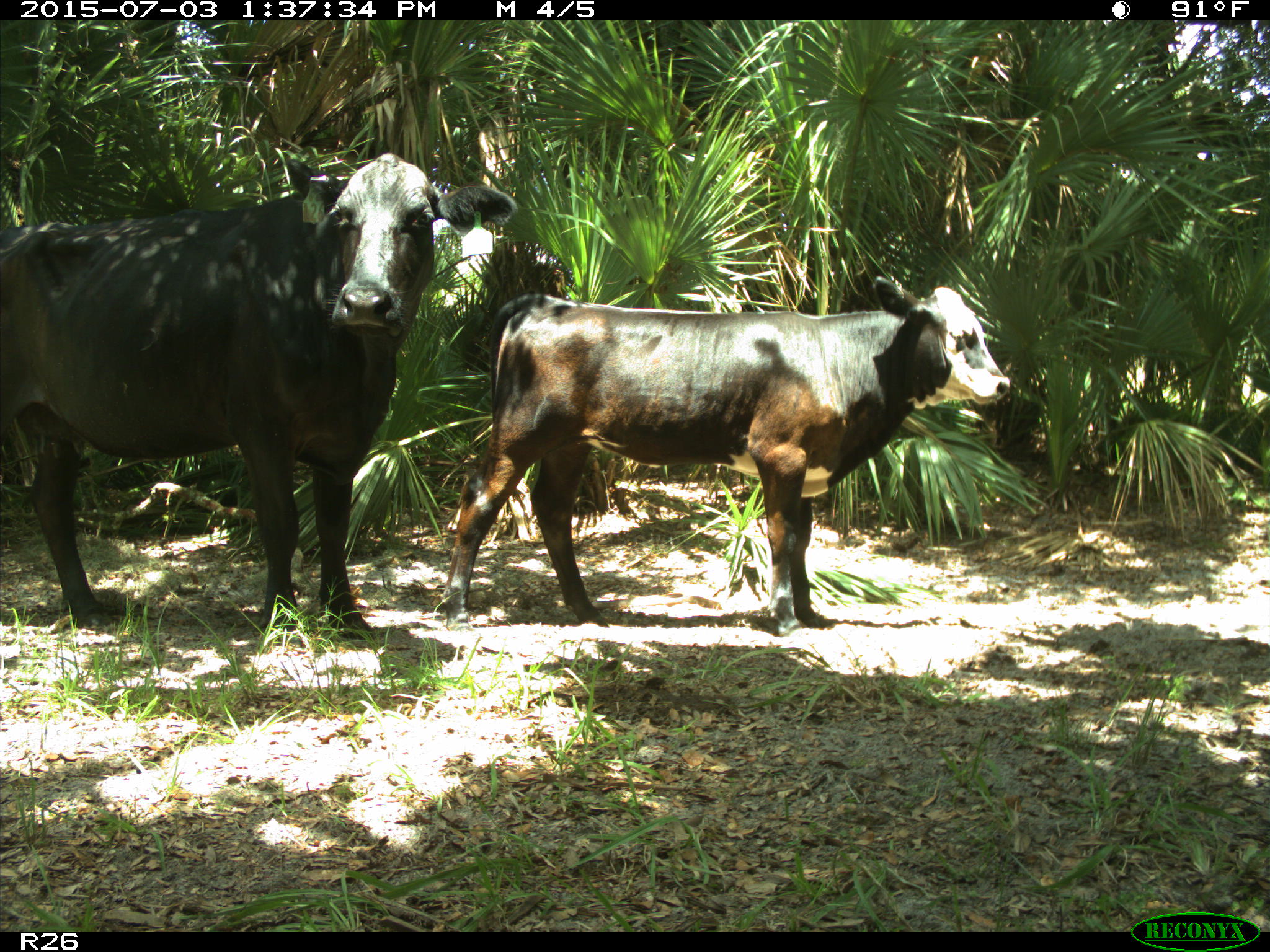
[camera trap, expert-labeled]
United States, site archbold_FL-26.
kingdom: Animalia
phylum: Chordata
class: Mammalia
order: Artiodactyla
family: Bovidae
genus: Bos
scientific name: Bos taurus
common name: domestic cow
Bos taurus (domestic cow).